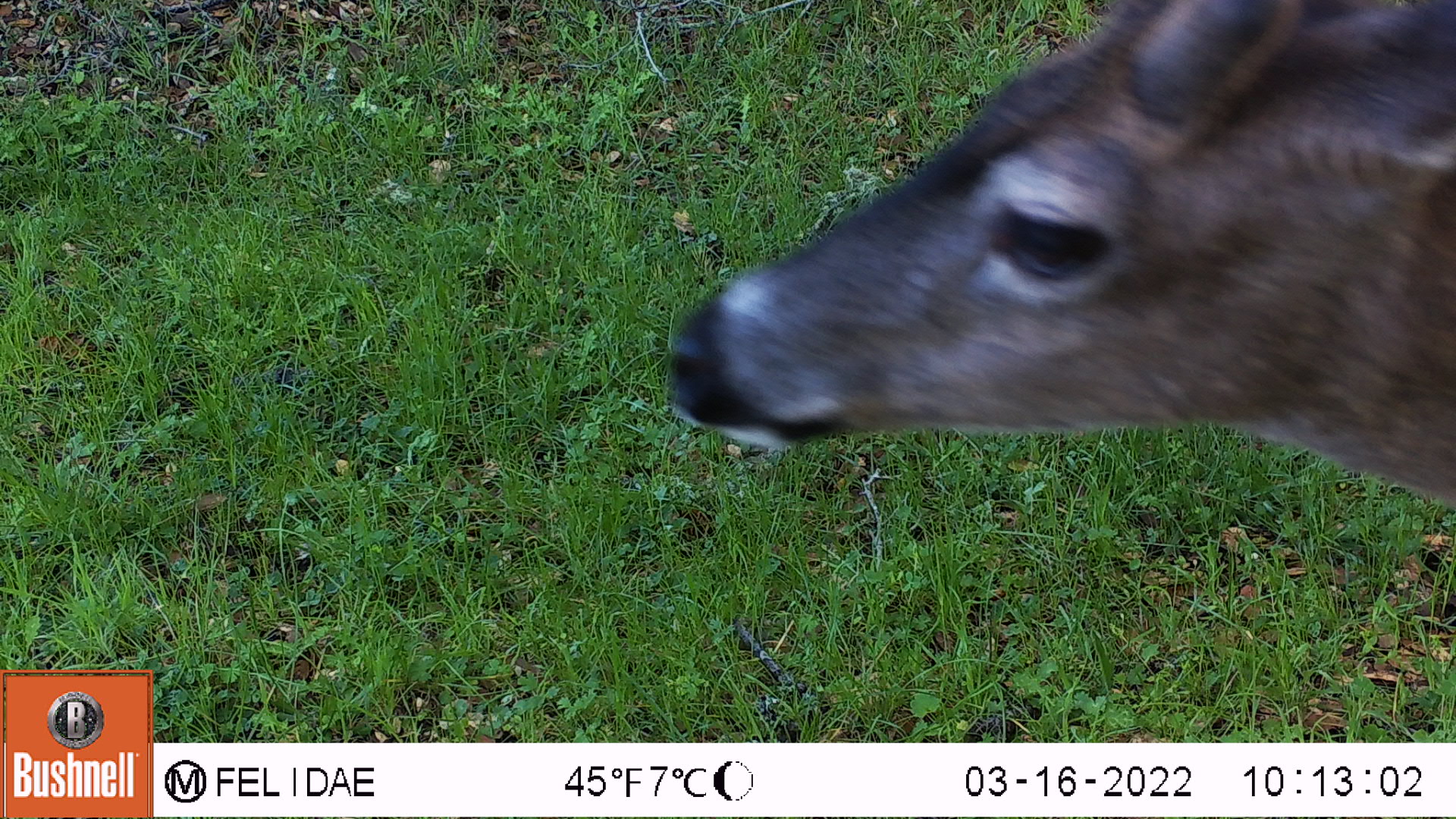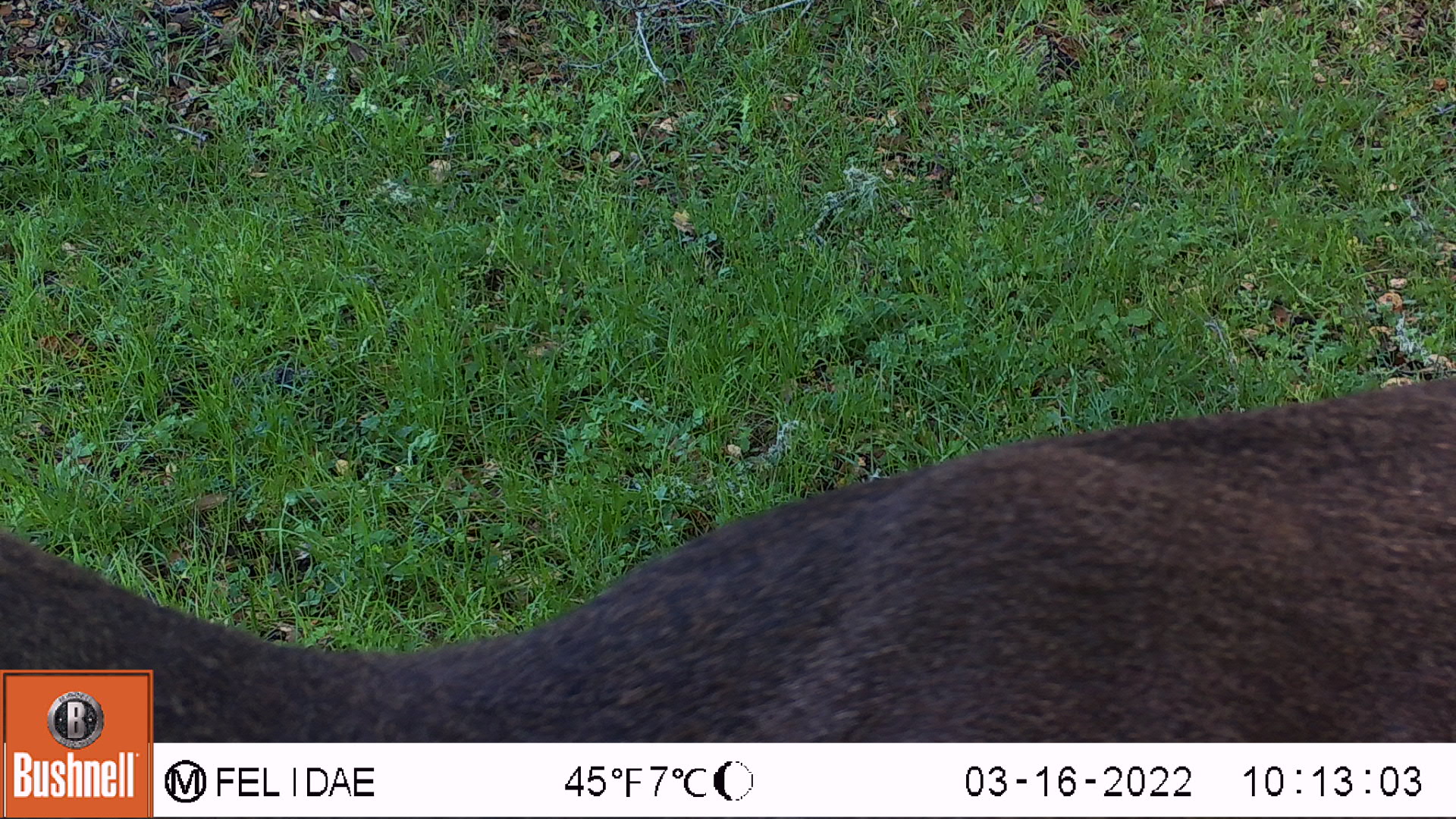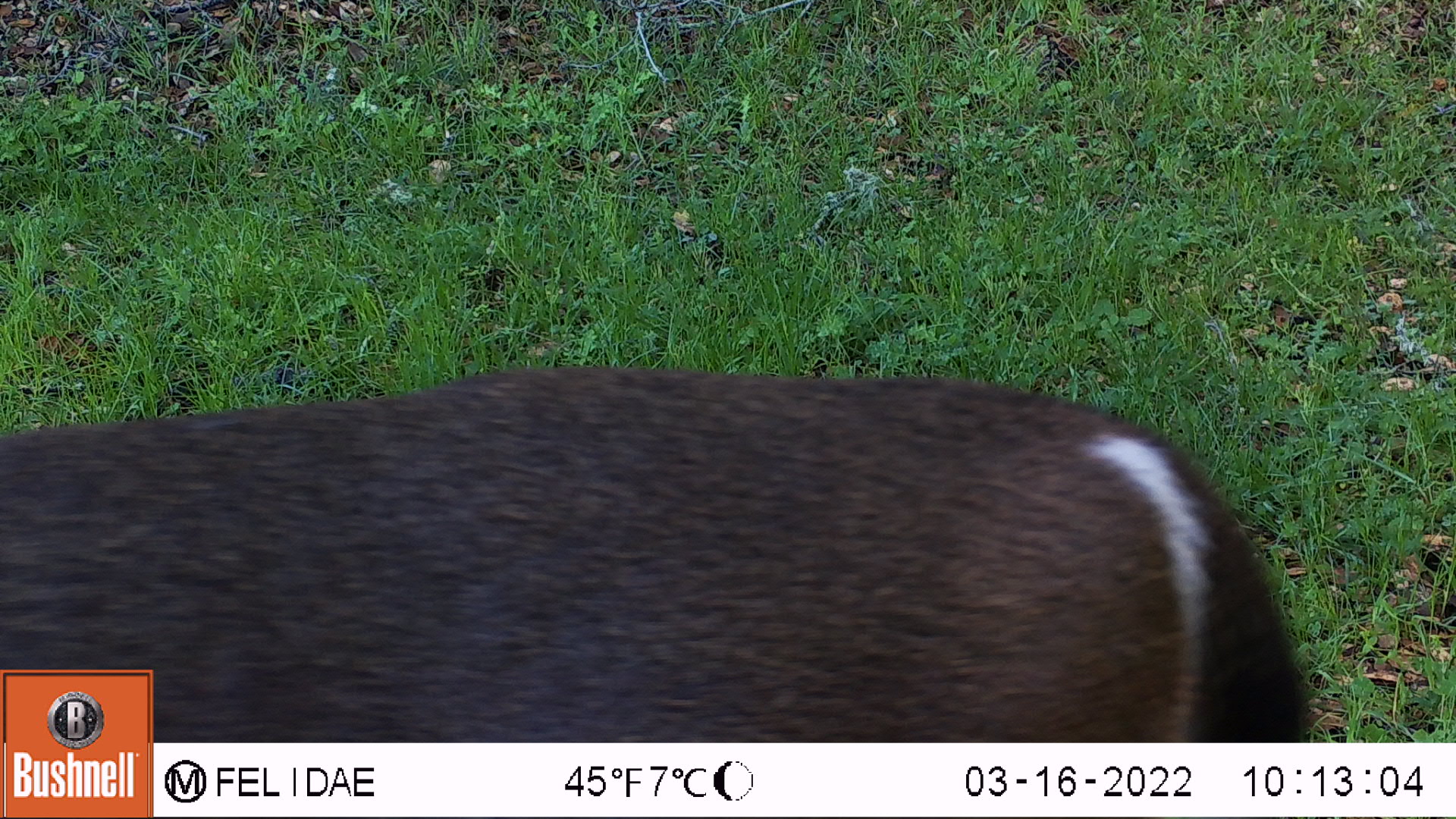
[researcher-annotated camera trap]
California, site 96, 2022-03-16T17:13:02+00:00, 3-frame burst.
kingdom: Animalia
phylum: Chordata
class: Mammalia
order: Artiodactyla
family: Cervidae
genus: Odocoileus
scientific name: Odocoileus hemionus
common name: mule deer